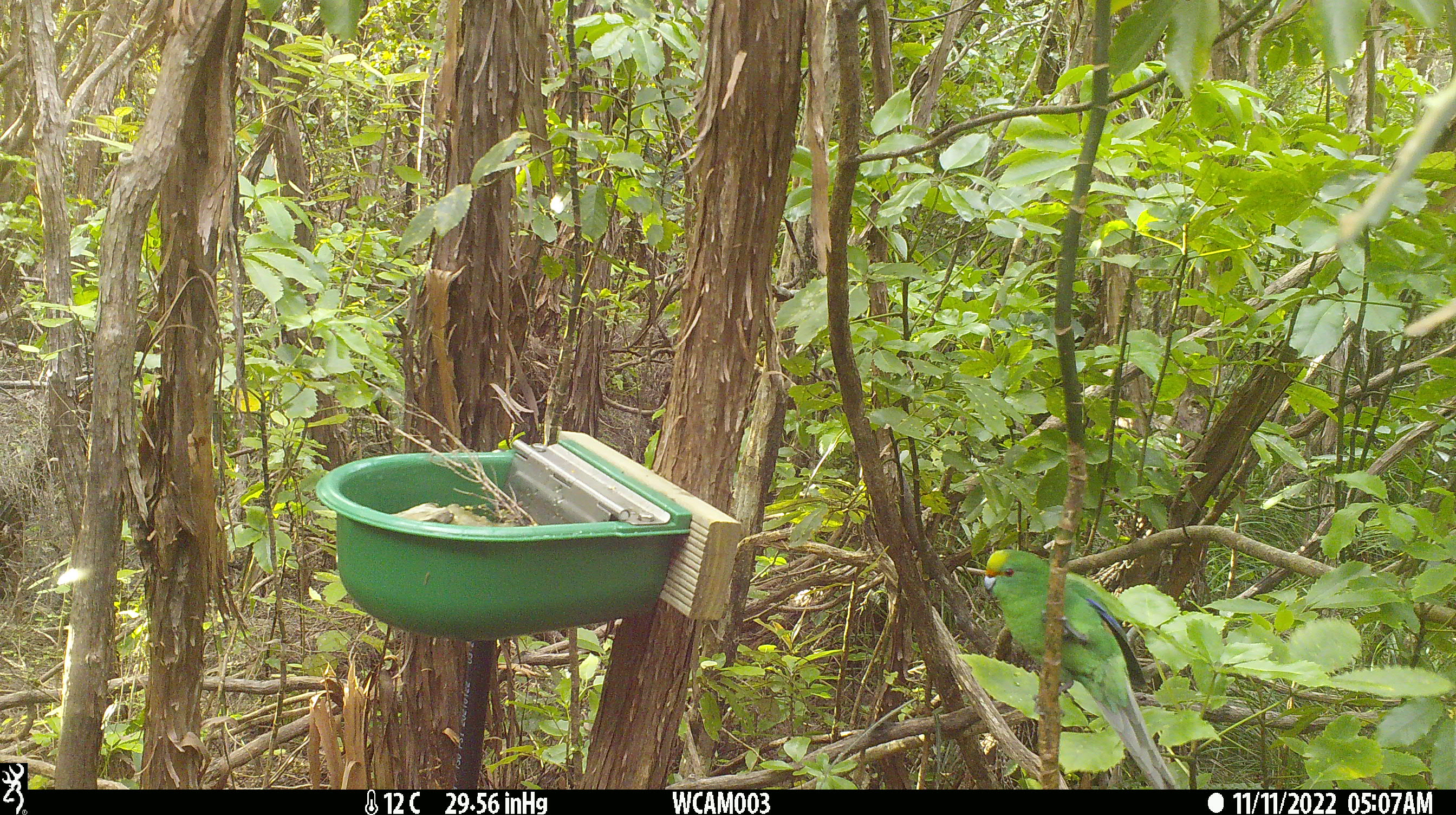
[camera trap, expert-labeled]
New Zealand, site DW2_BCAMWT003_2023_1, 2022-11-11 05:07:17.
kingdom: Animalia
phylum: Chordata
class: Aves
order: Psittaciformes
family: Psittaculidae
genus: Cyanoramphus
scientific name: Cyanoramphus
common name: parakeet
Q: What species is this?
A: Parakeet (Cyanoramphus).